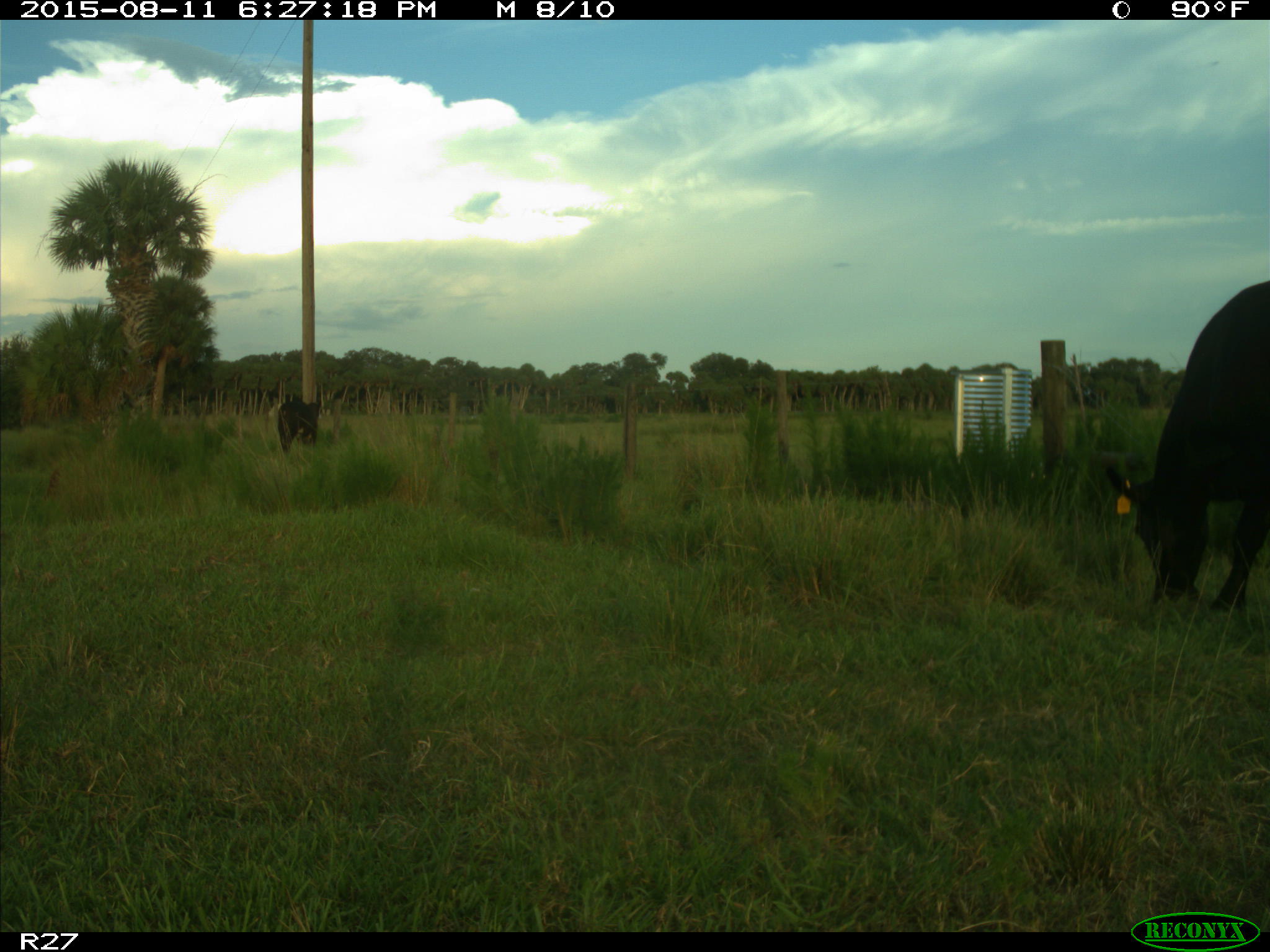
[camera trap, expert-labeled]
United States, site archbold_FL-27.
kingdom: Animalia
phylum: Chordata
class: Mammalia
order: Artiodactyla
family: Bovidae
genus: Bos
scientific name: Bos taurus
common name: domestic cow